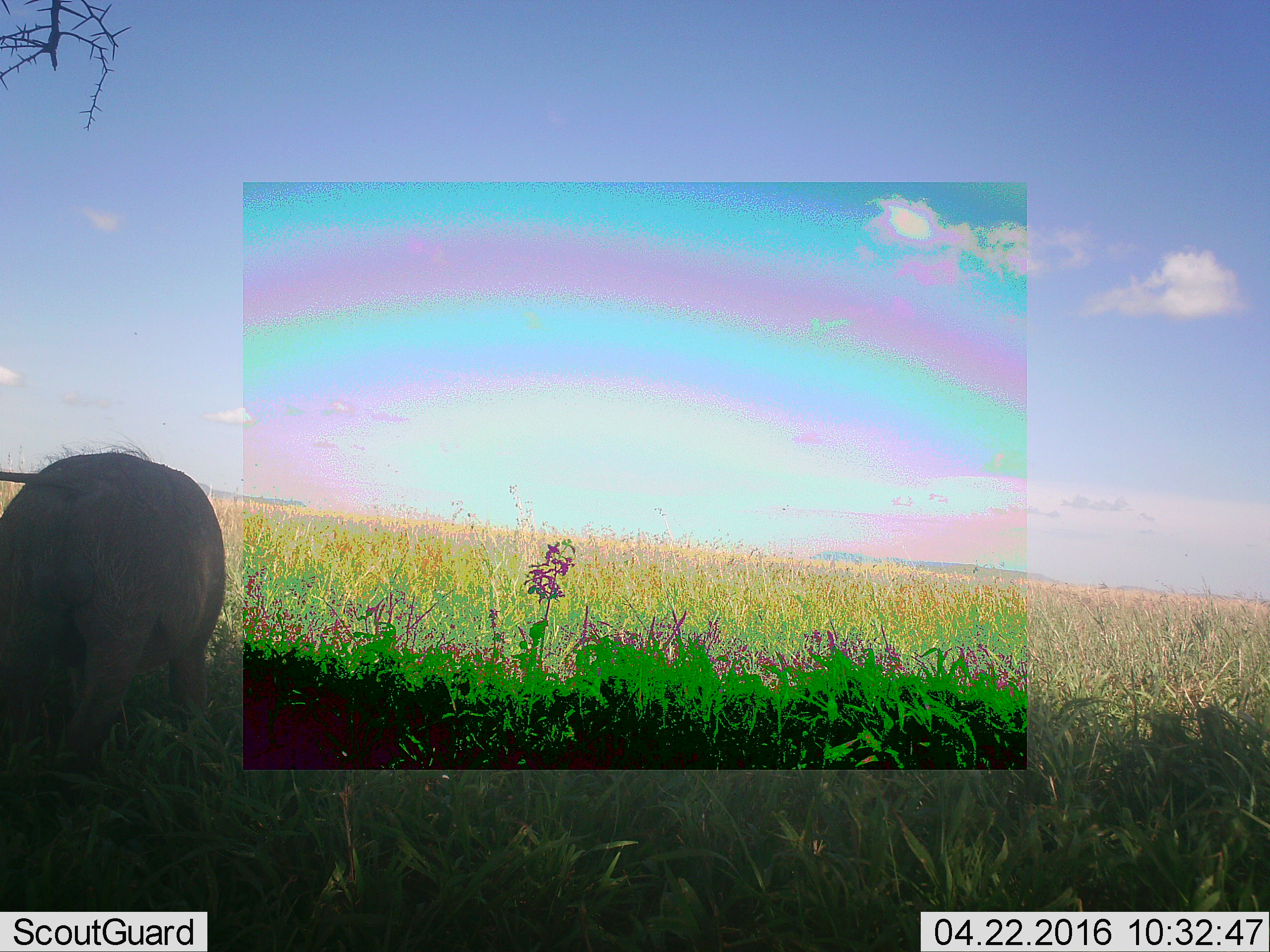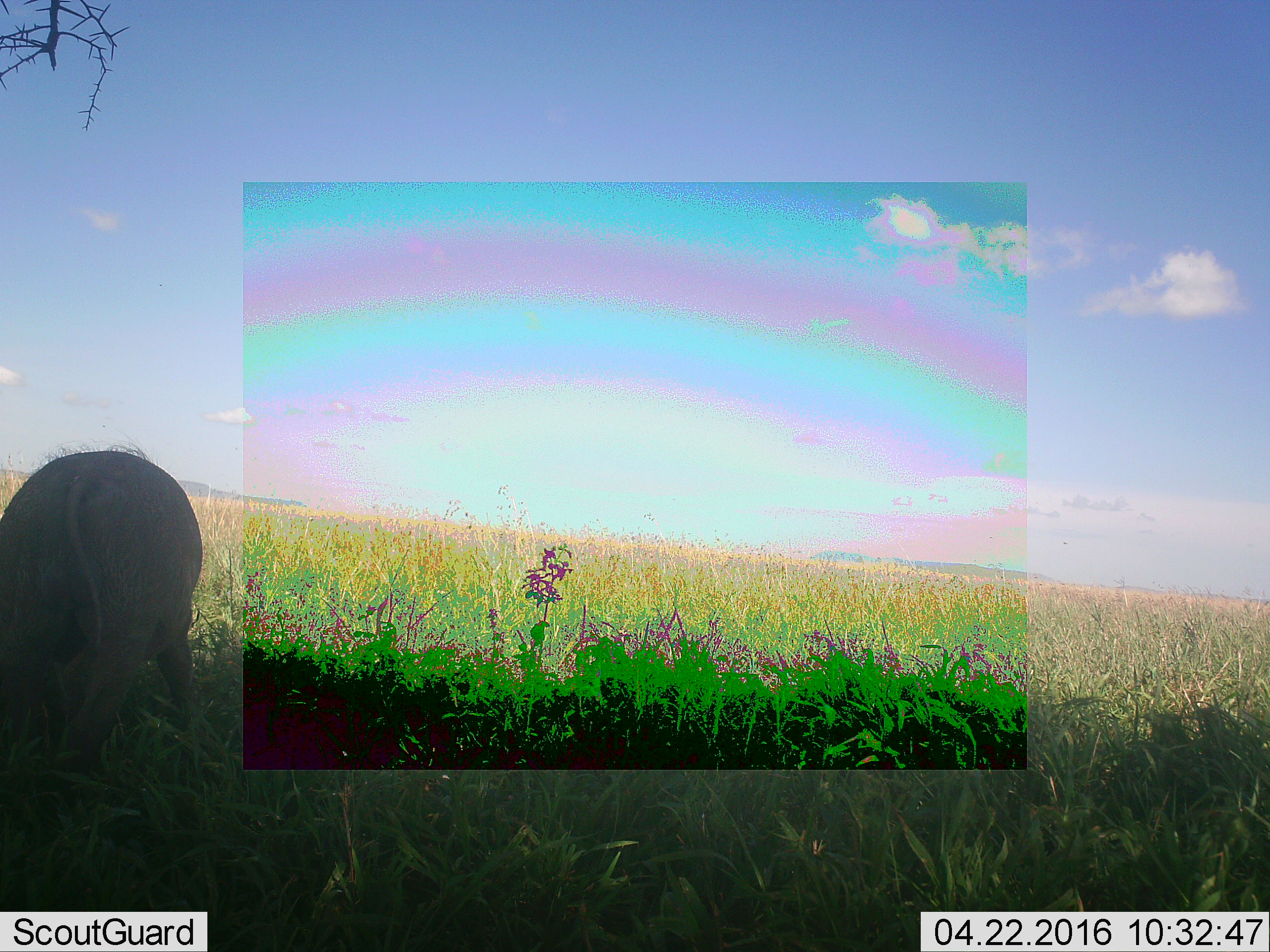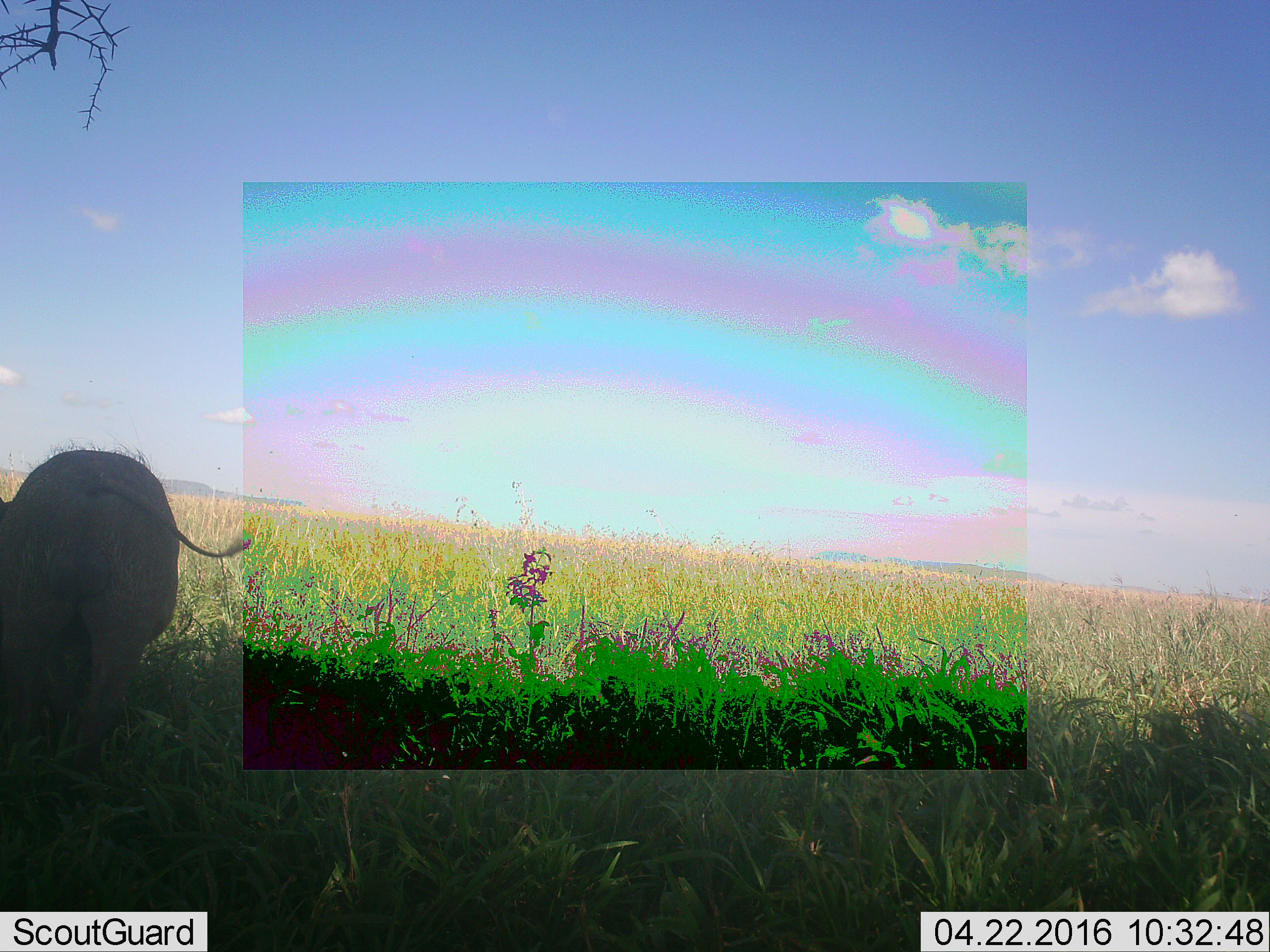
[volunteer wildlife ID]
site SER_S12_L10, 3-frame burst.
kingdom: Animalia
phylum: Chordata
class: Mammalia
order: Artiodactyla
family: Suidae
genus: Phacochoerus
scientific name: Phacochoerus africanus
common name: warthog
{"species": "warthog (Phacochoerus africanus)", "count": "1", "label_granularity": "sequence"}